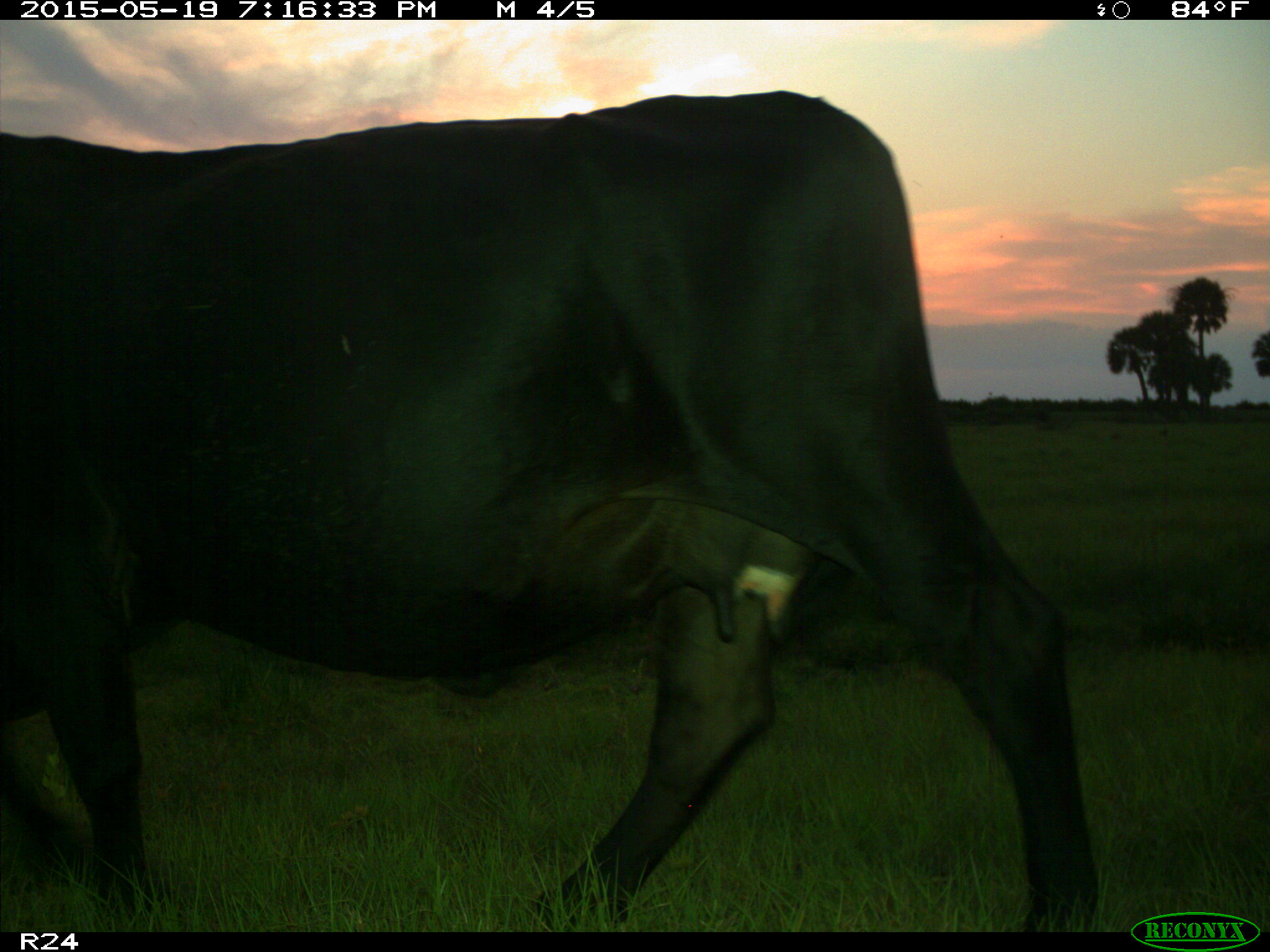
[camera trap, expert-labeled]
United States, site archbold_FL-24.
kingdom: Animalia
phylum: Chordata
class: Mammalia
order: Artiodactyla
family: Bovidae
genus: Bos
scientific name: Bos taurus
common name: domestic cow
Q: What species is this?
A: Bos taurus (domestic cow).